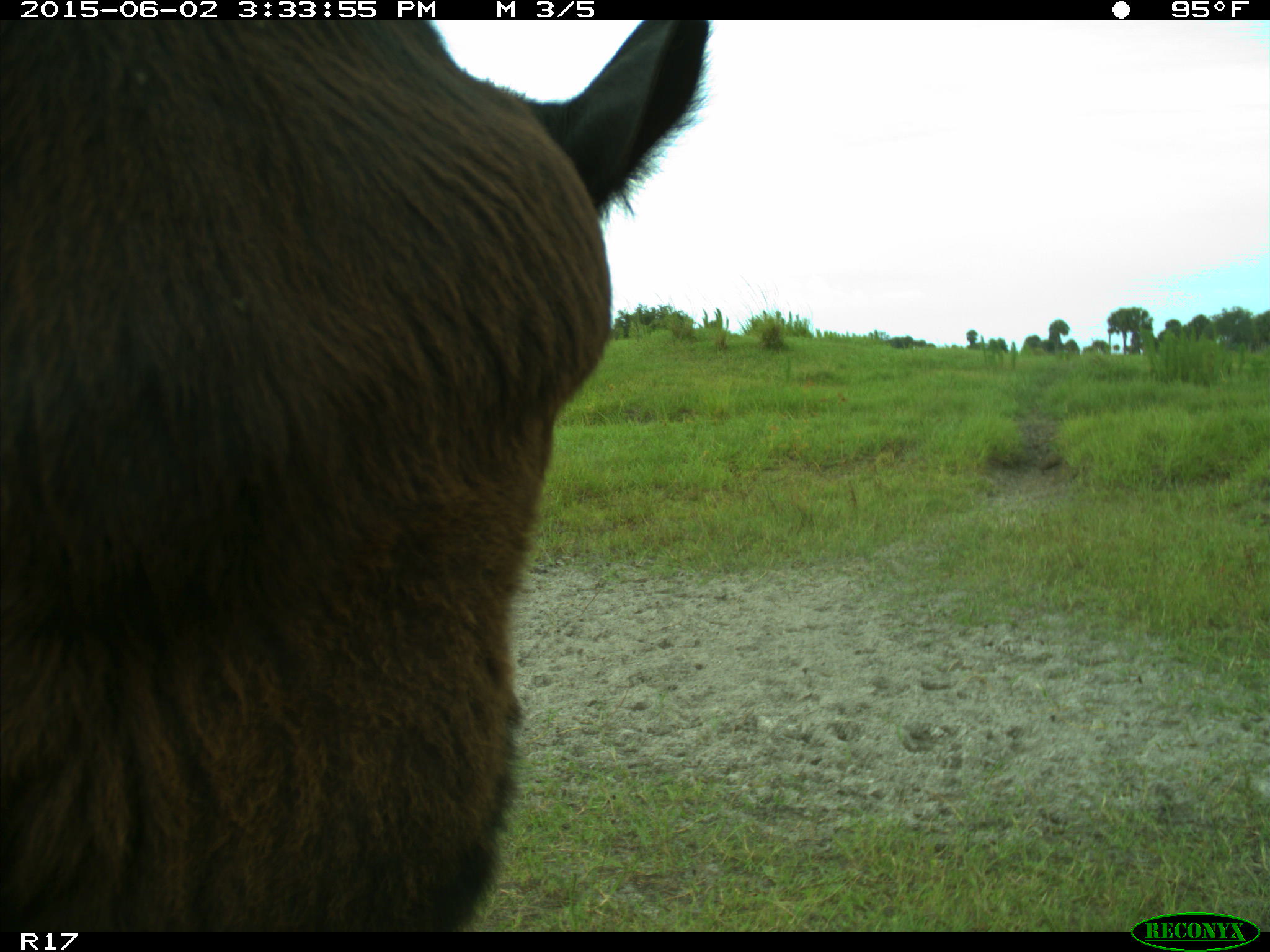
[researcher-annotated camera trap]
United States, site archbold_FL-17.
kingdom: Animalia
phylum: Chordata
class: Mammalia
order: Artiodactyla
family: Bovidae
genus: Bos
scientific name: Bos taurus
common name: domestic cow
Bos taurus (domestic cow).